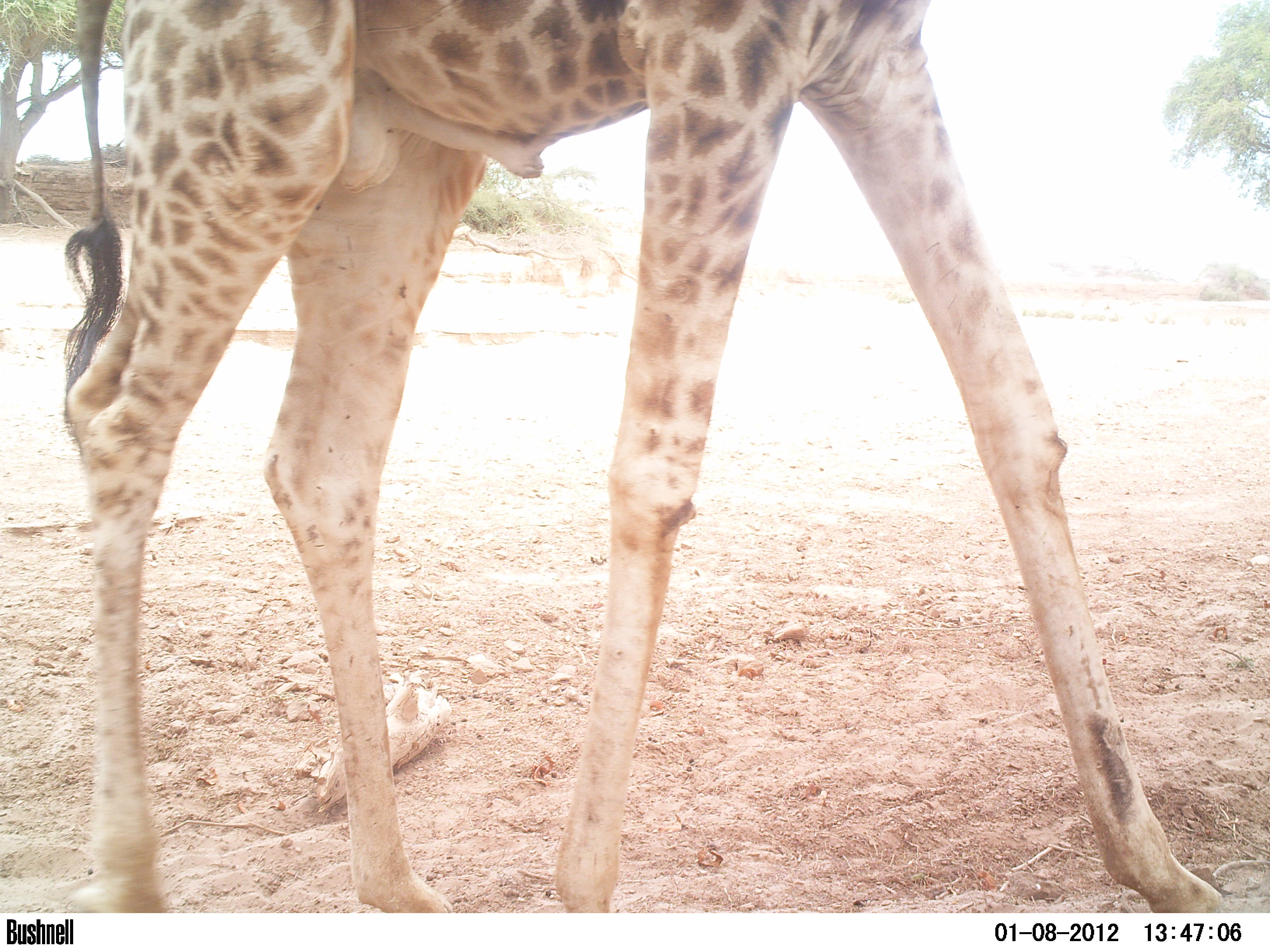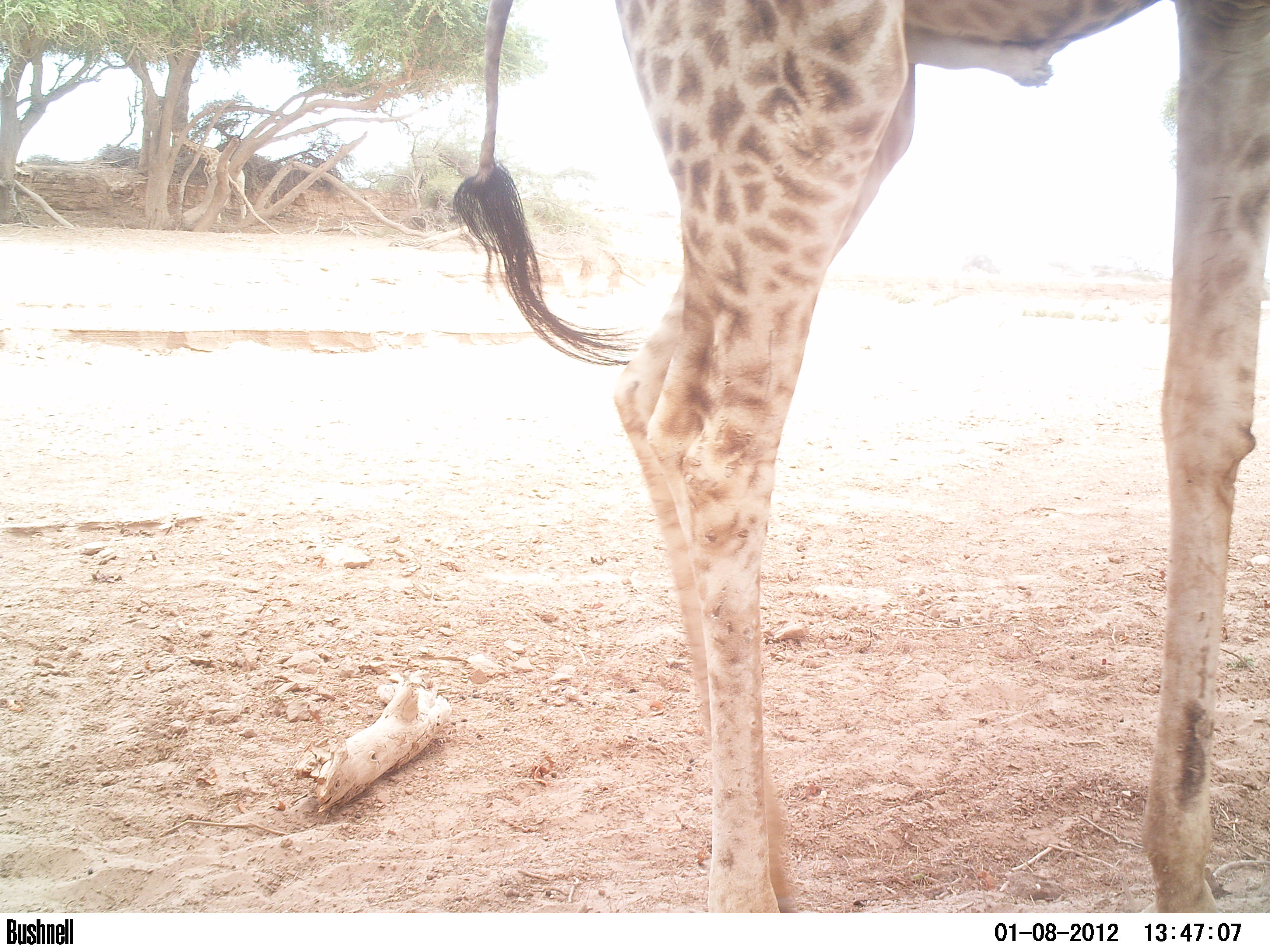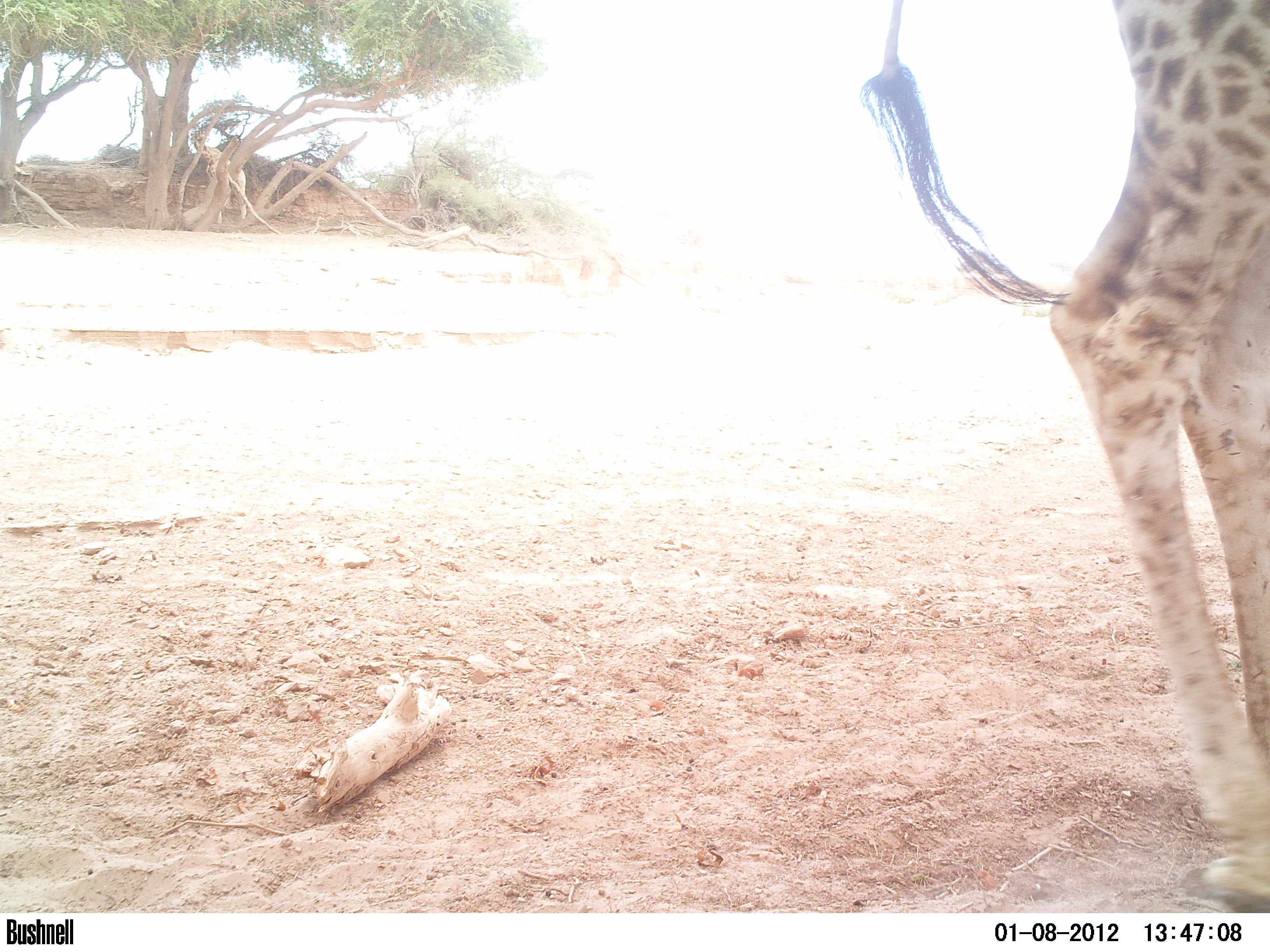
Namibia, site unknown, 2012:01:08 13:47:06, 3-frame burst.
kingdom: Animalia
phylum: Chordata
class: Mammalia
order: Artiodactyla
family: Giraffidae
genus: Giraffa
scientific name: Giraffa camelopardalis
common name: giraffe